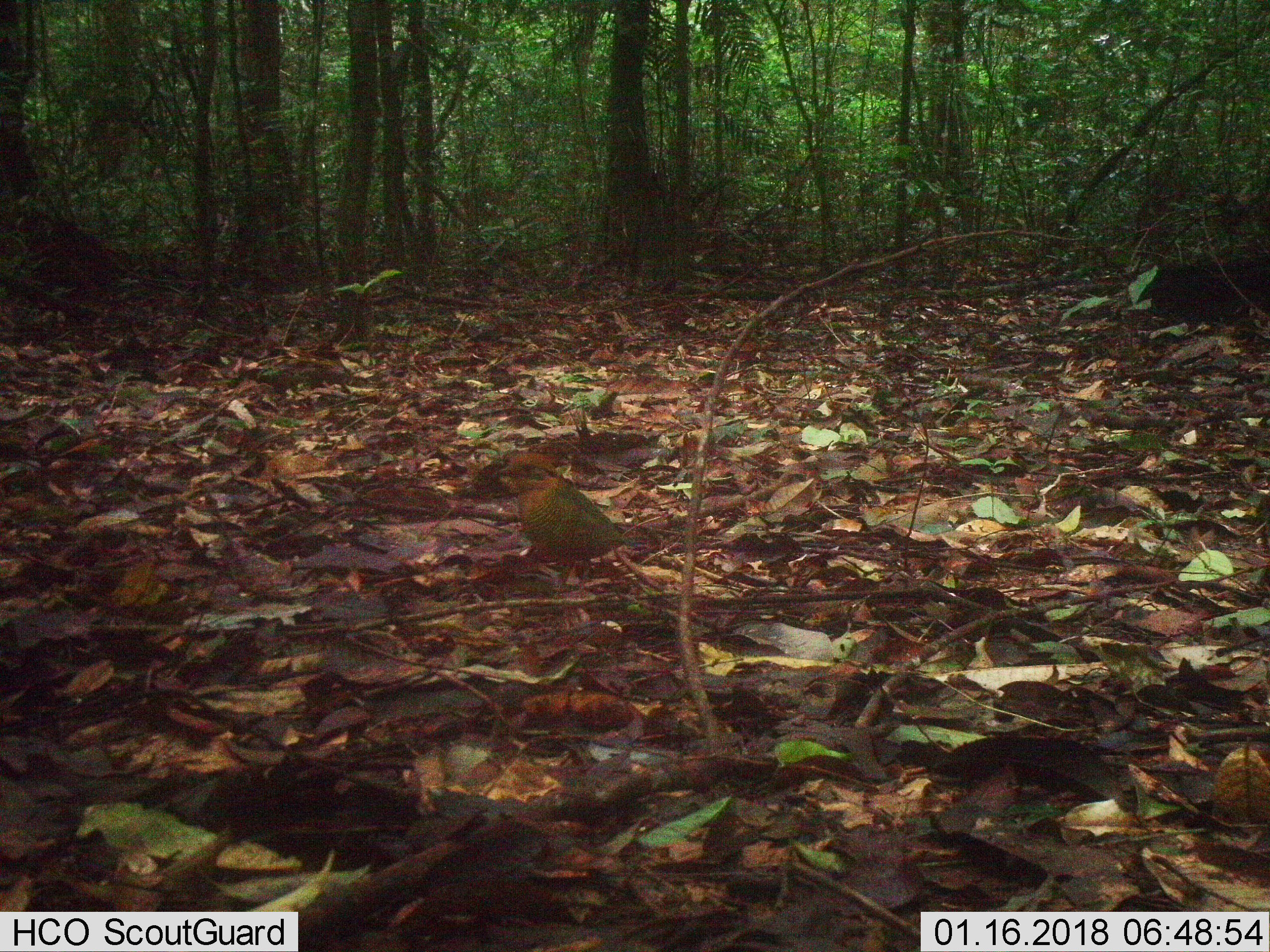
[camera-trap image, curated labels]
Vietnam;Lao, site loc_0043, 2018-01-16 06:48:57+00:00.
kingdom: Animalia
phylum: Chordata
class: Aves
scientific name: Aves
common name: bird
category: unidentified bird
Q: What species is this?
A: Unidentified bird (bird) (Aves).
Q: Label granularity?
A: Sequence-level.